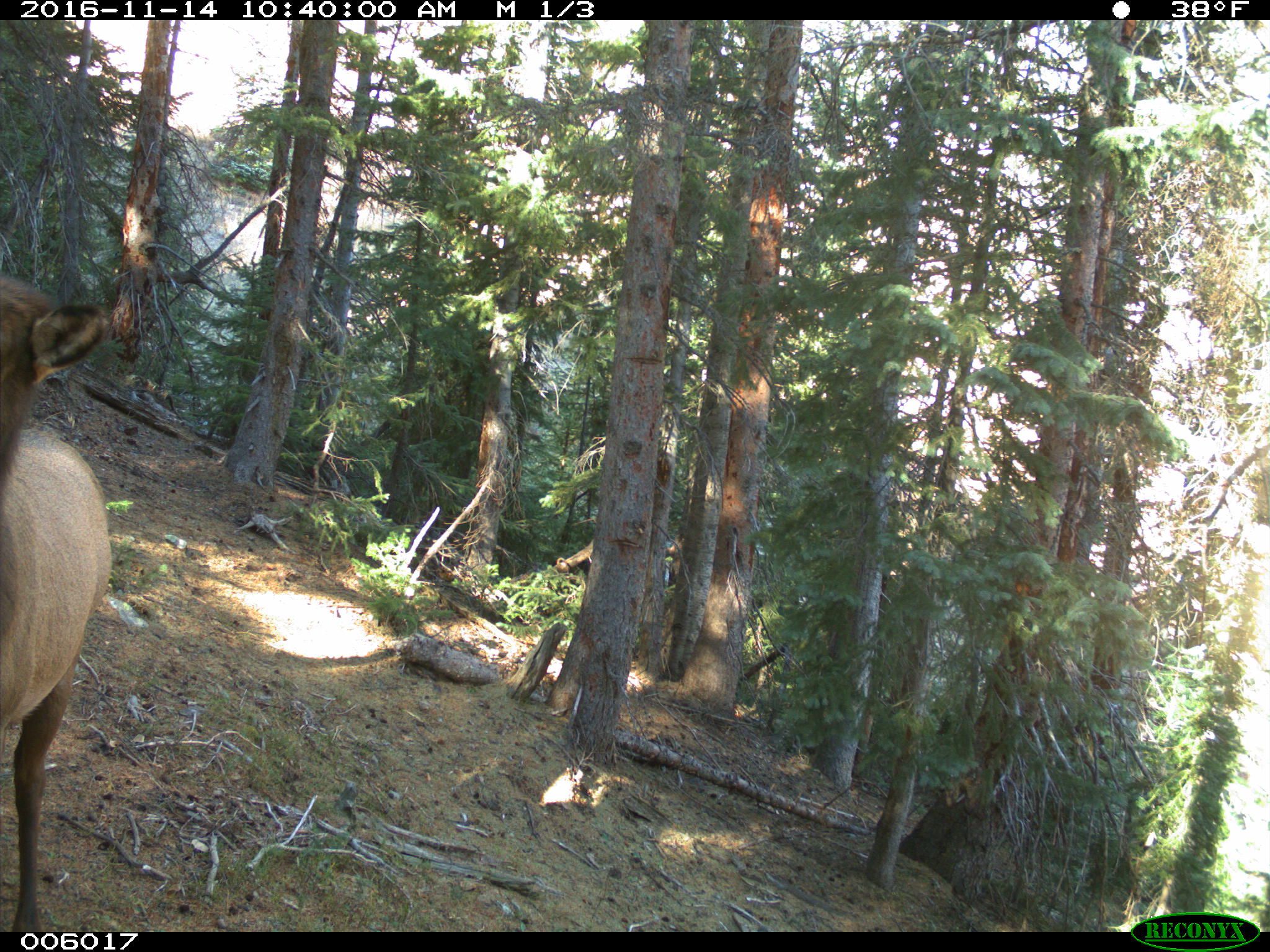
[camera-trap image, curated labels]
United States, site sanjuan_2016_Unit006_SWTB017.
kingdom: Animalia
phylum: Chordata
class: Mammalia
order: Artiodactyla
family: Cervidae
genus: Cervus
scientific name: Cervus elaphus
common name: red deer